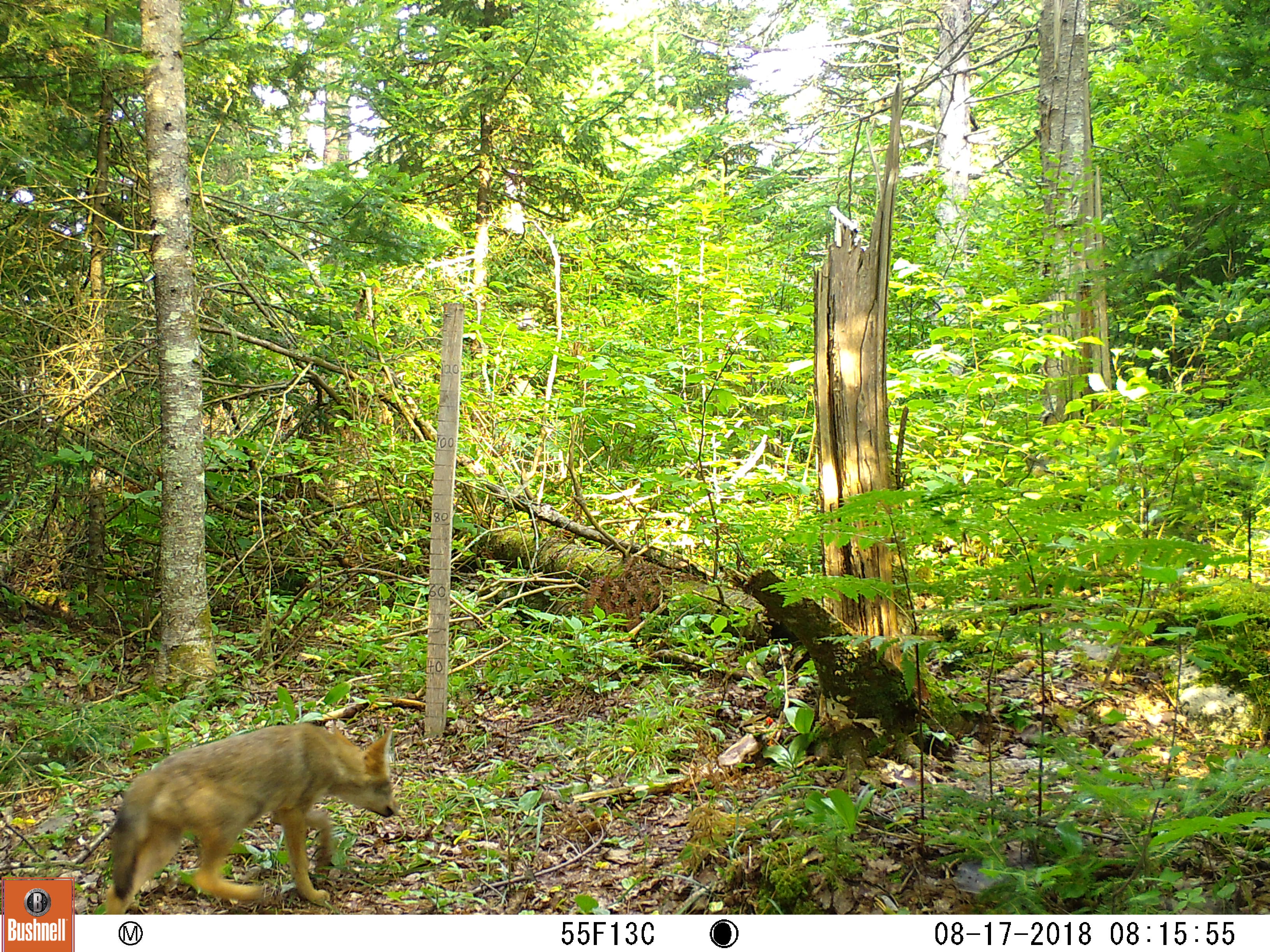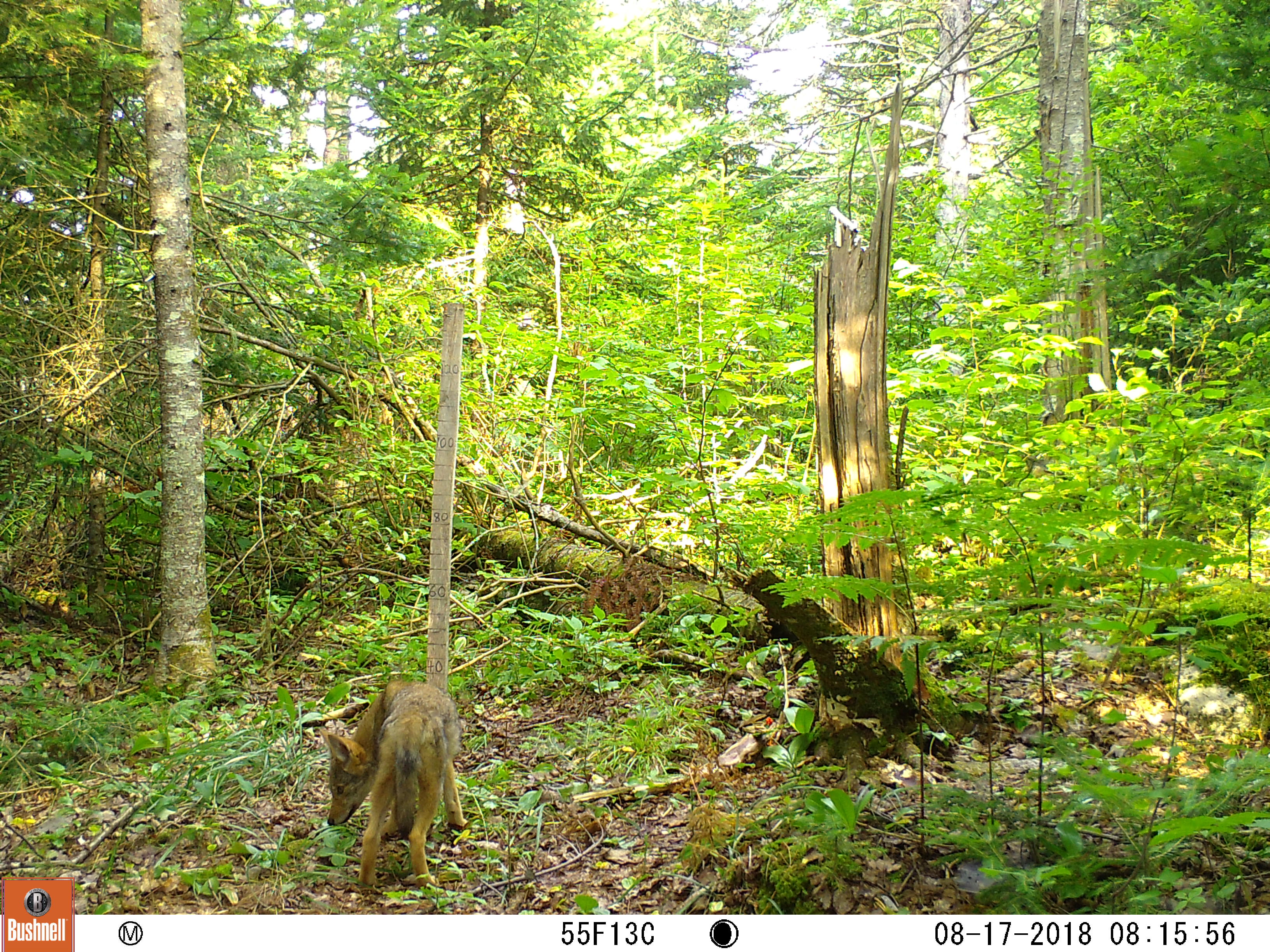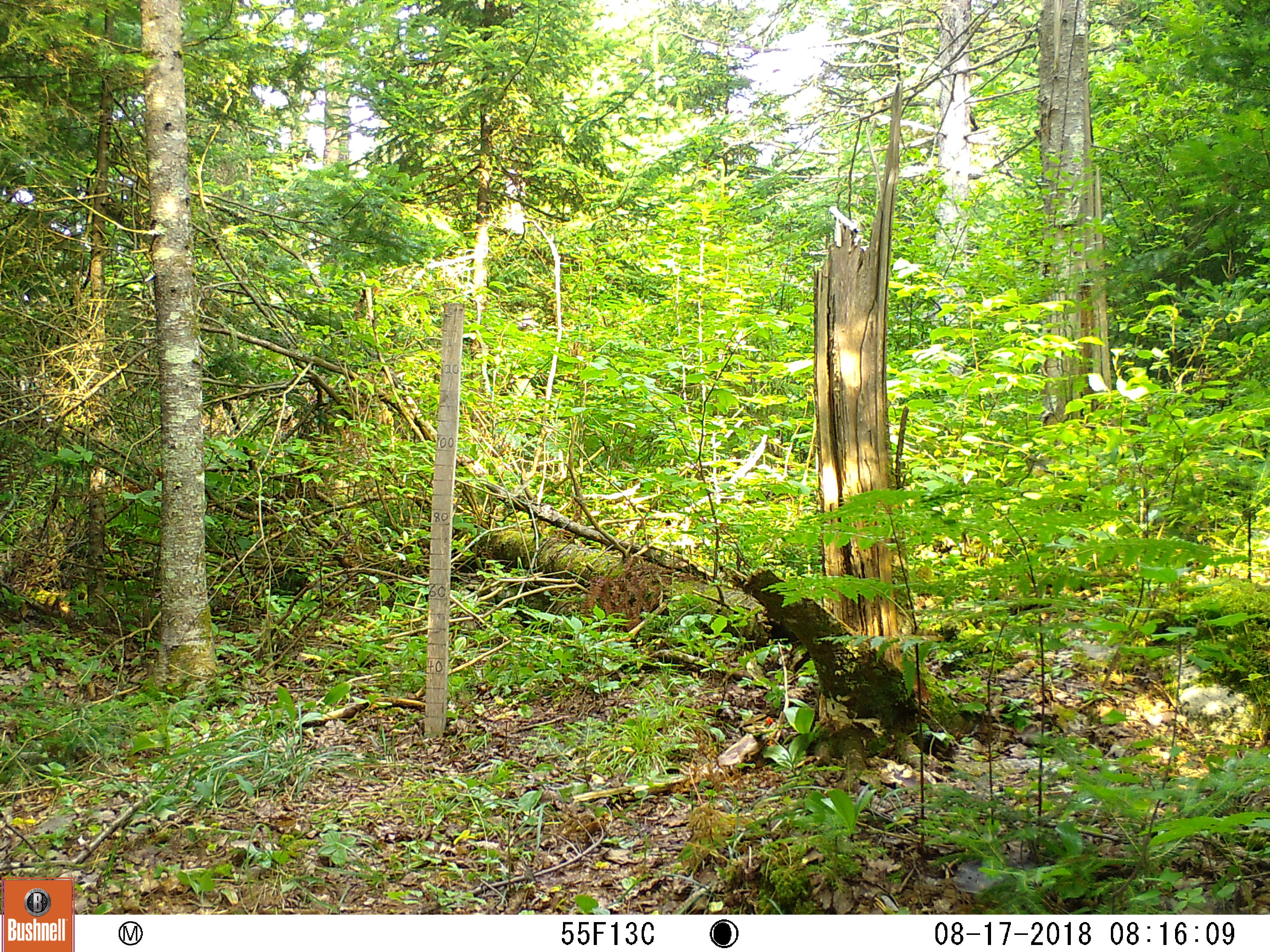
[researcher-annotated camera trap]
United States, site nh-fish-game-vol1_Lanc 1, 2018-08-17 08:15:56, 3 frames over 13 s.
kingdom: Animalia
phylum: Chordata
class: Mammalia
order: Carnivora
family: Canidae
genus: Canis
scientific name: Canis latrans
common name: coyote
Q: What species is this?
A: Coyote (Canis latrans).